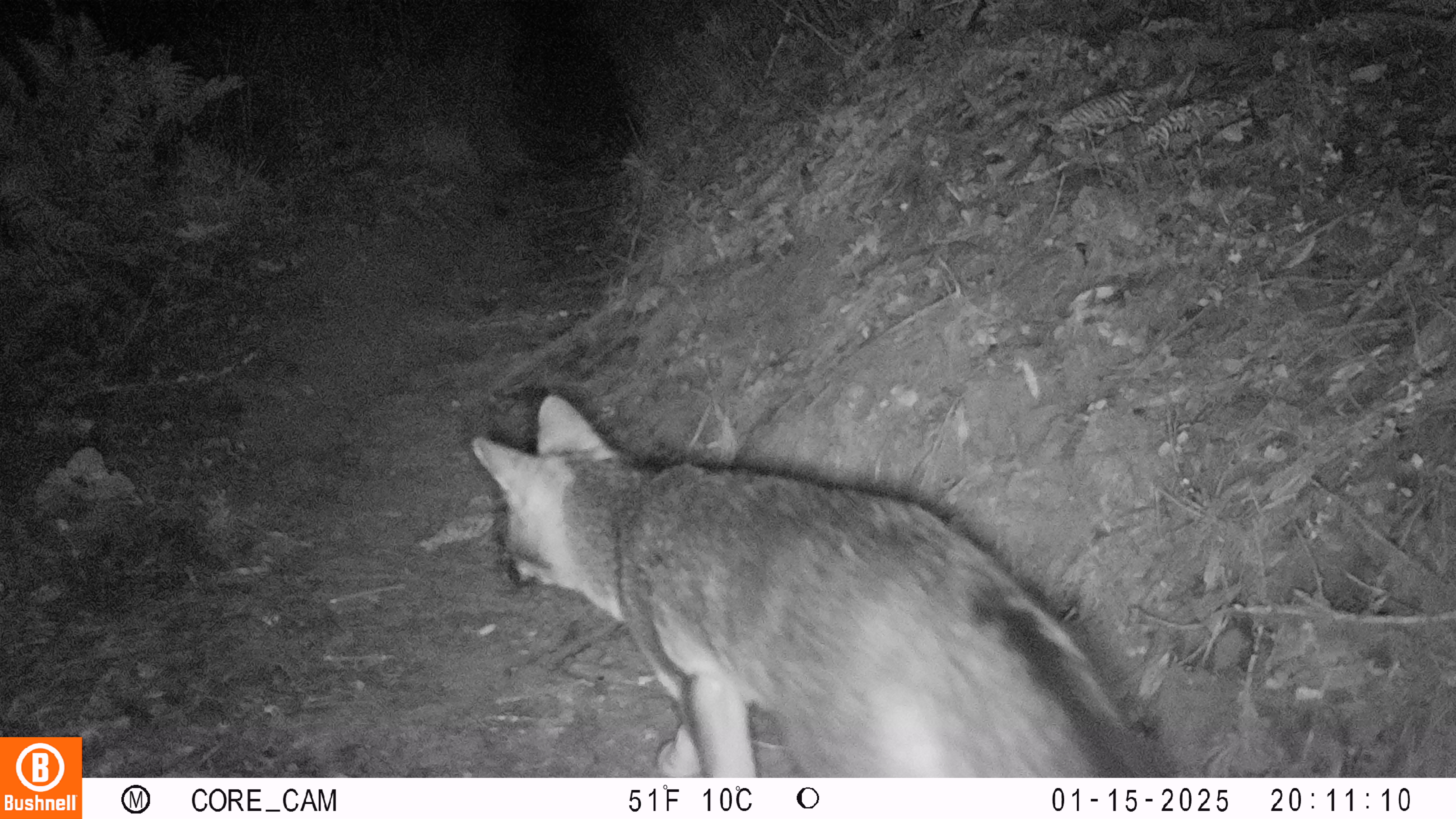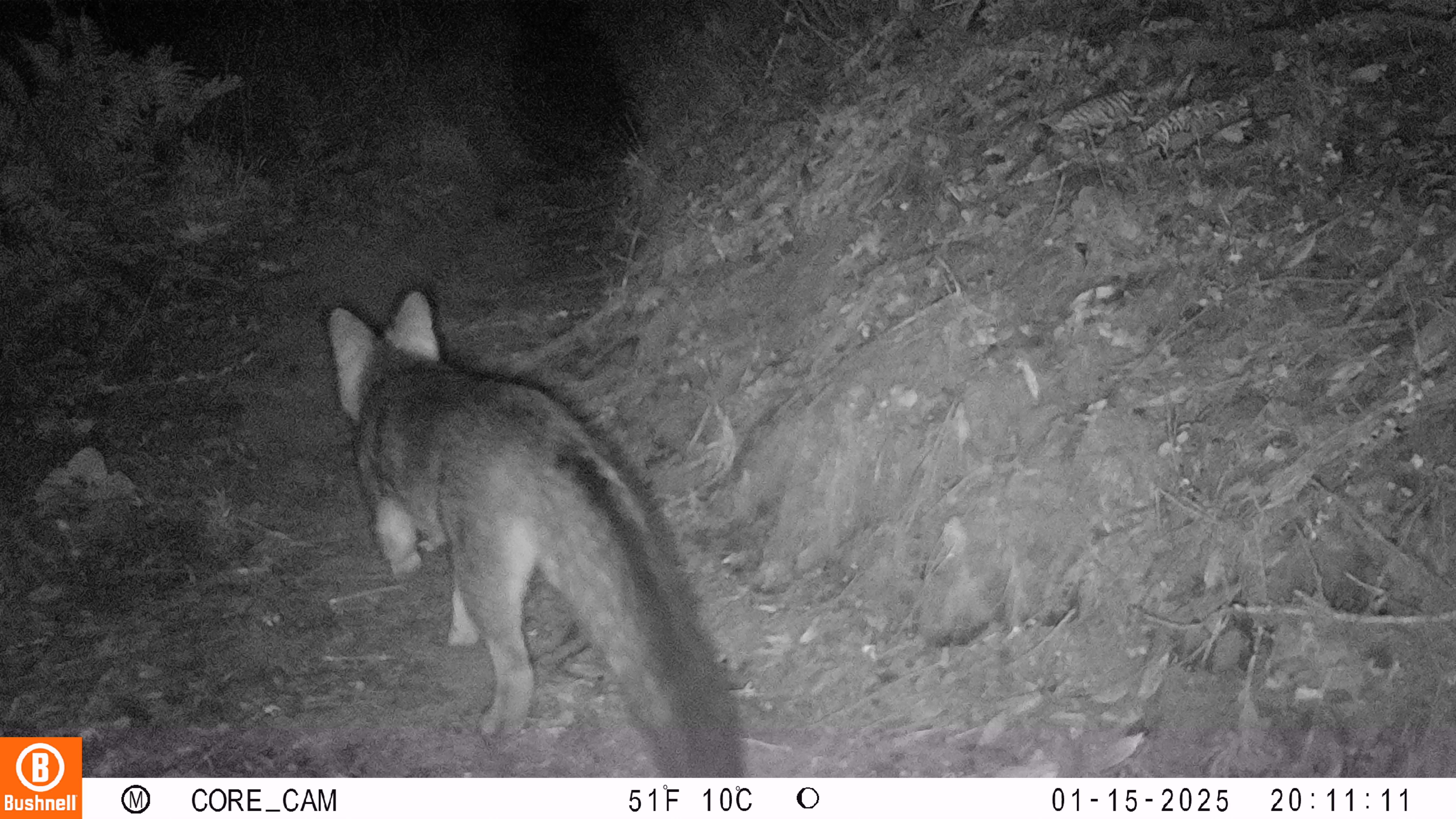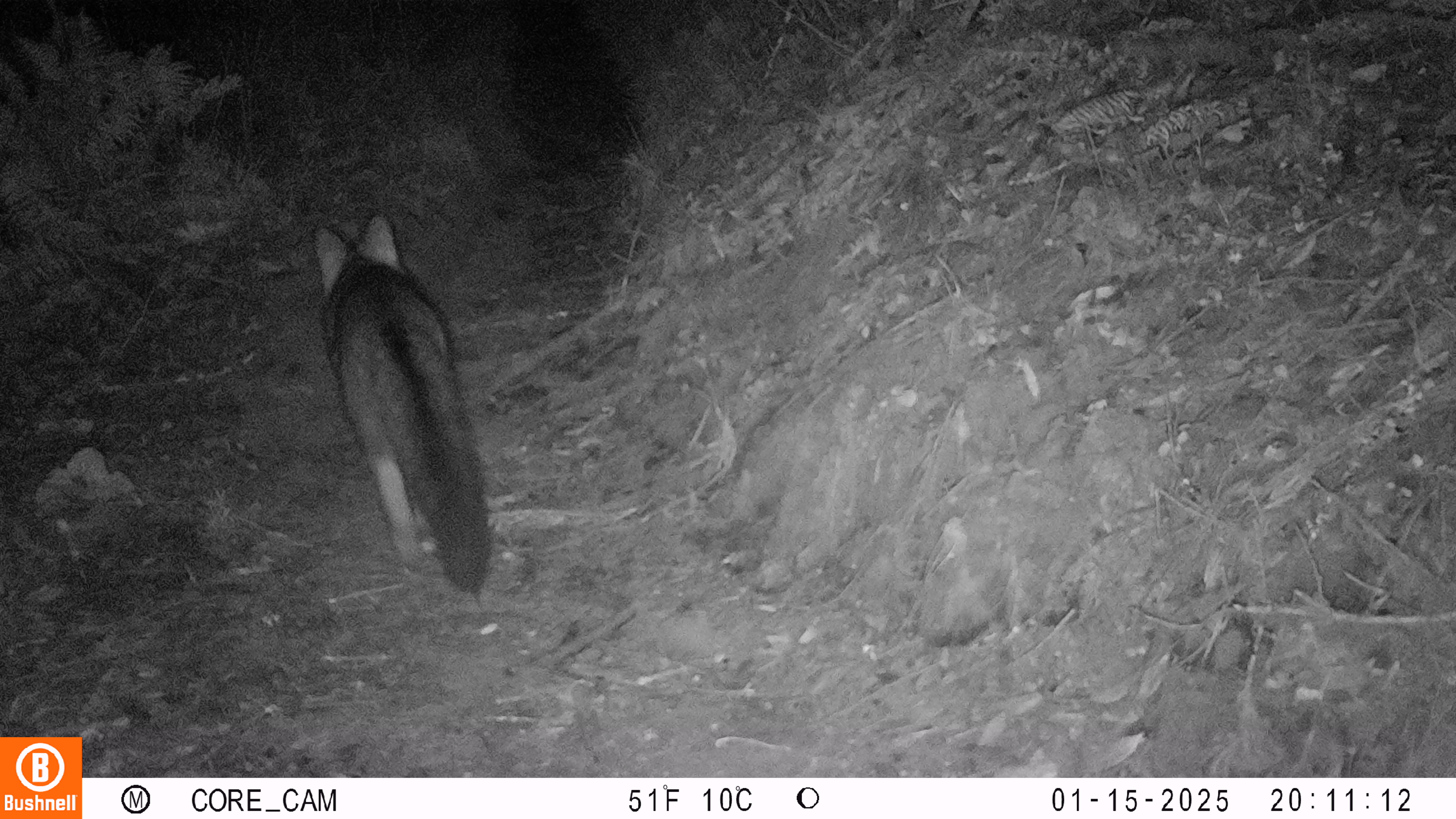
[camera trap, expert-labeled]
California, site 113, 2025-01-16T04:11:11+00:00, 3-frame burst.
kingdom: Animalia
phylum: Chordata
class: Mammalia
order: Carnivora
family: Canidae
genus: Urocyon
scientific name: Urocyon cinereoargenteus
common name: gray fox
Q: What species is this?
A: Gray fox (Urocyon cinereoargenteus).